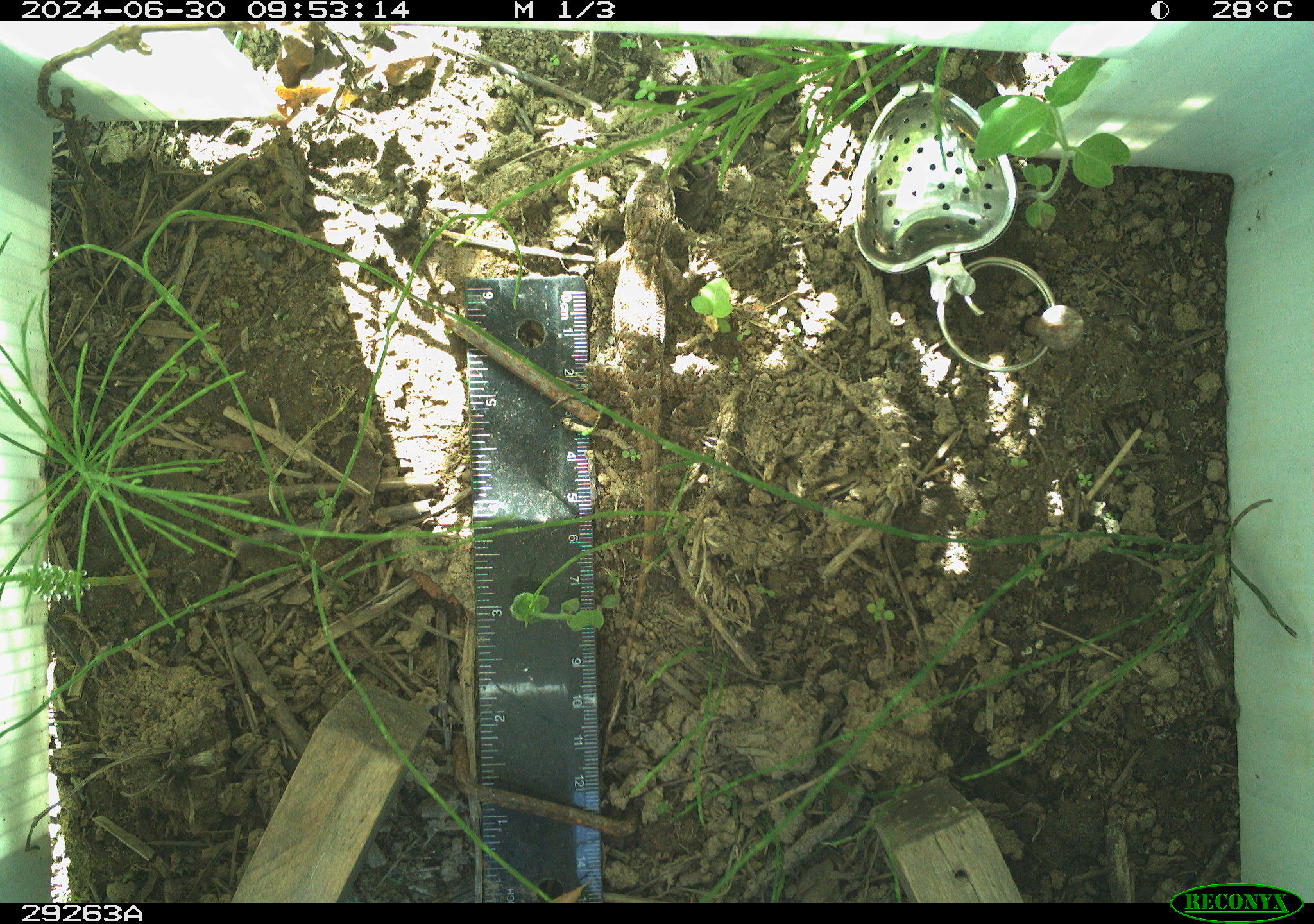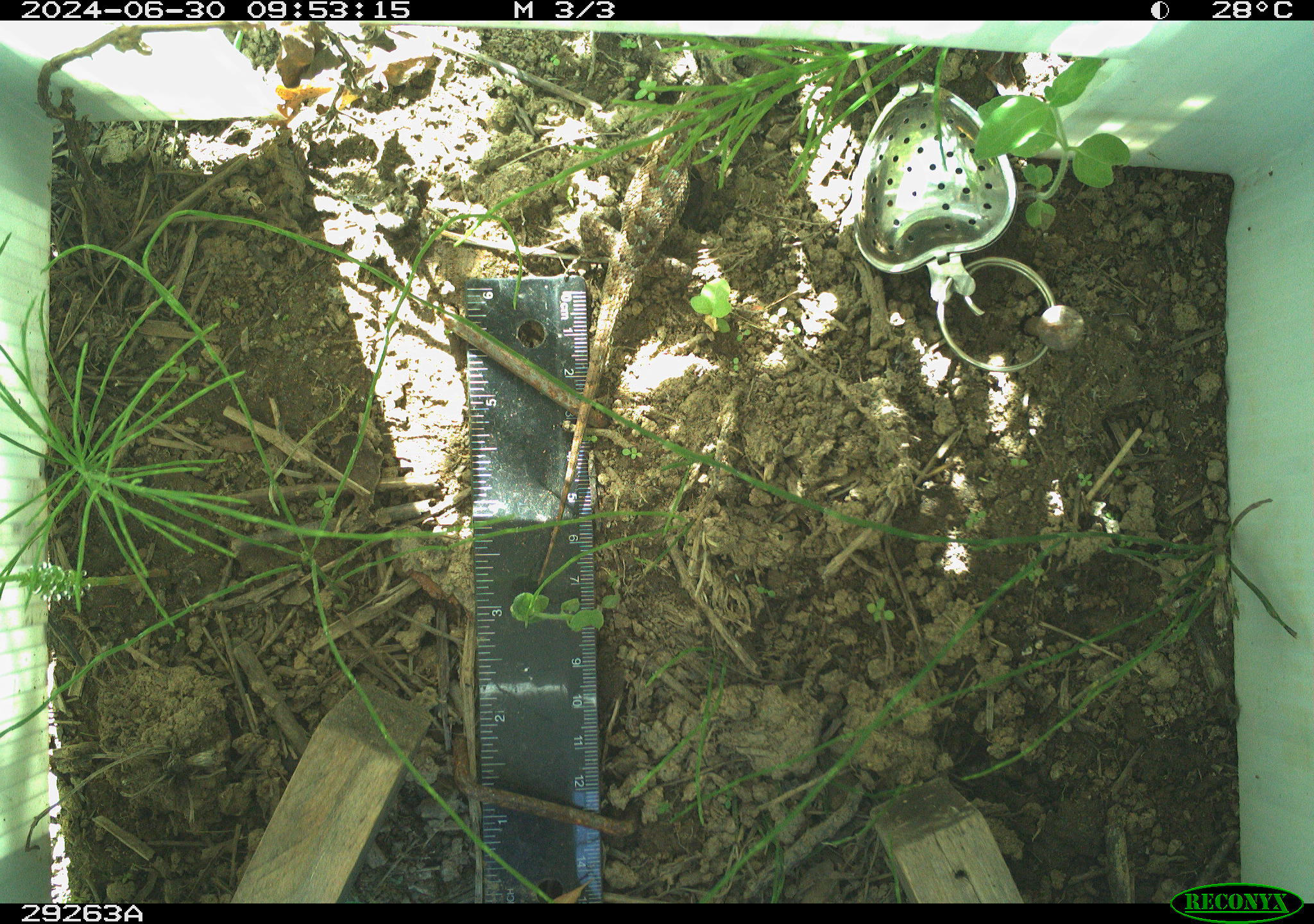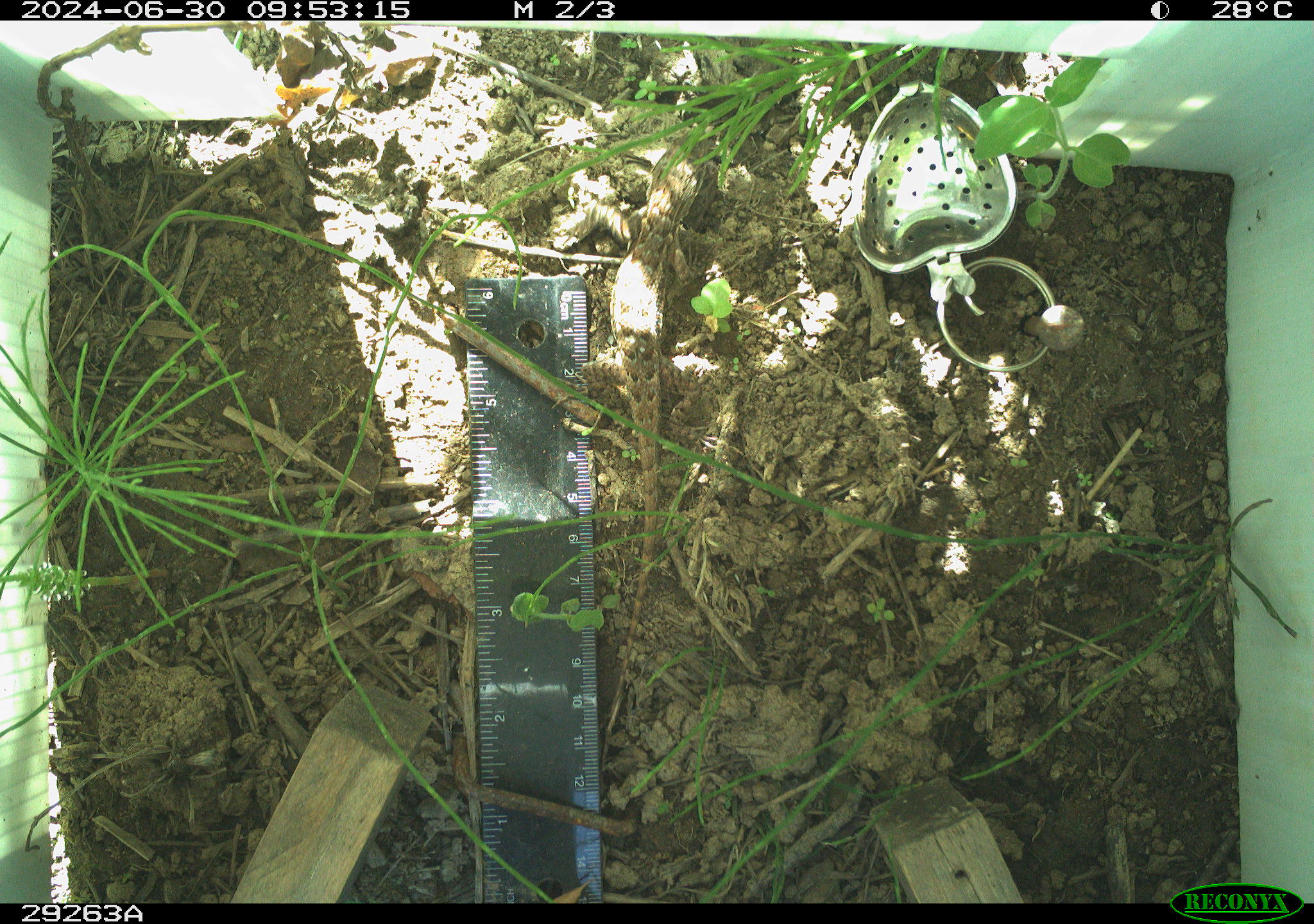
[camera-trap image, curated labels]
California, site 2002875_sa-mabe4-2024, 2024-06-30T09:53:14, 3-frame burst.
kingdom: Animalia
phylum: Chordata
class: Reptilia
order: Squamata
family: Phrynosomatidae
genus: Sceloporus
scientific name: Sceloporus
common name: spiny lizards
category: sceloporus species